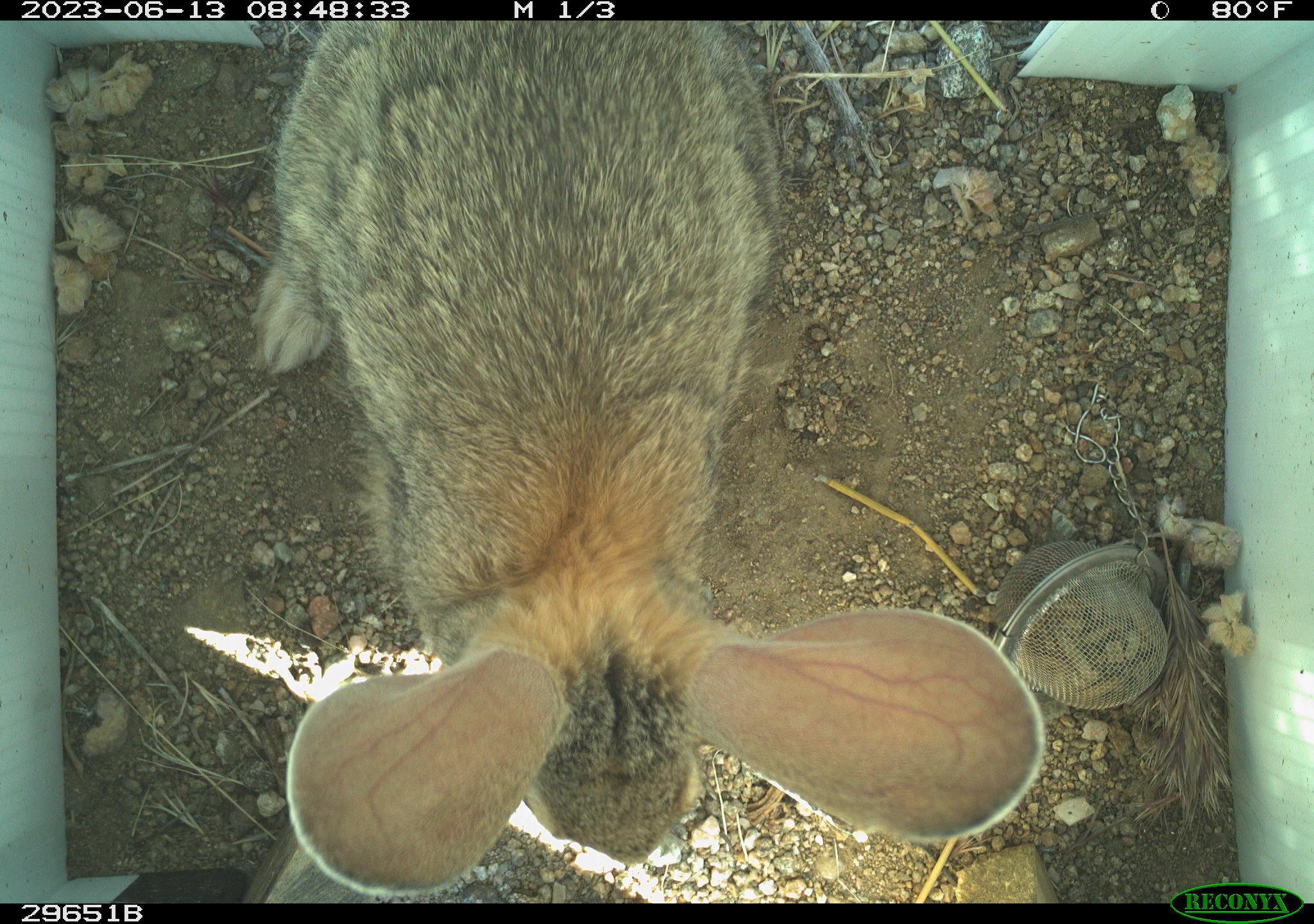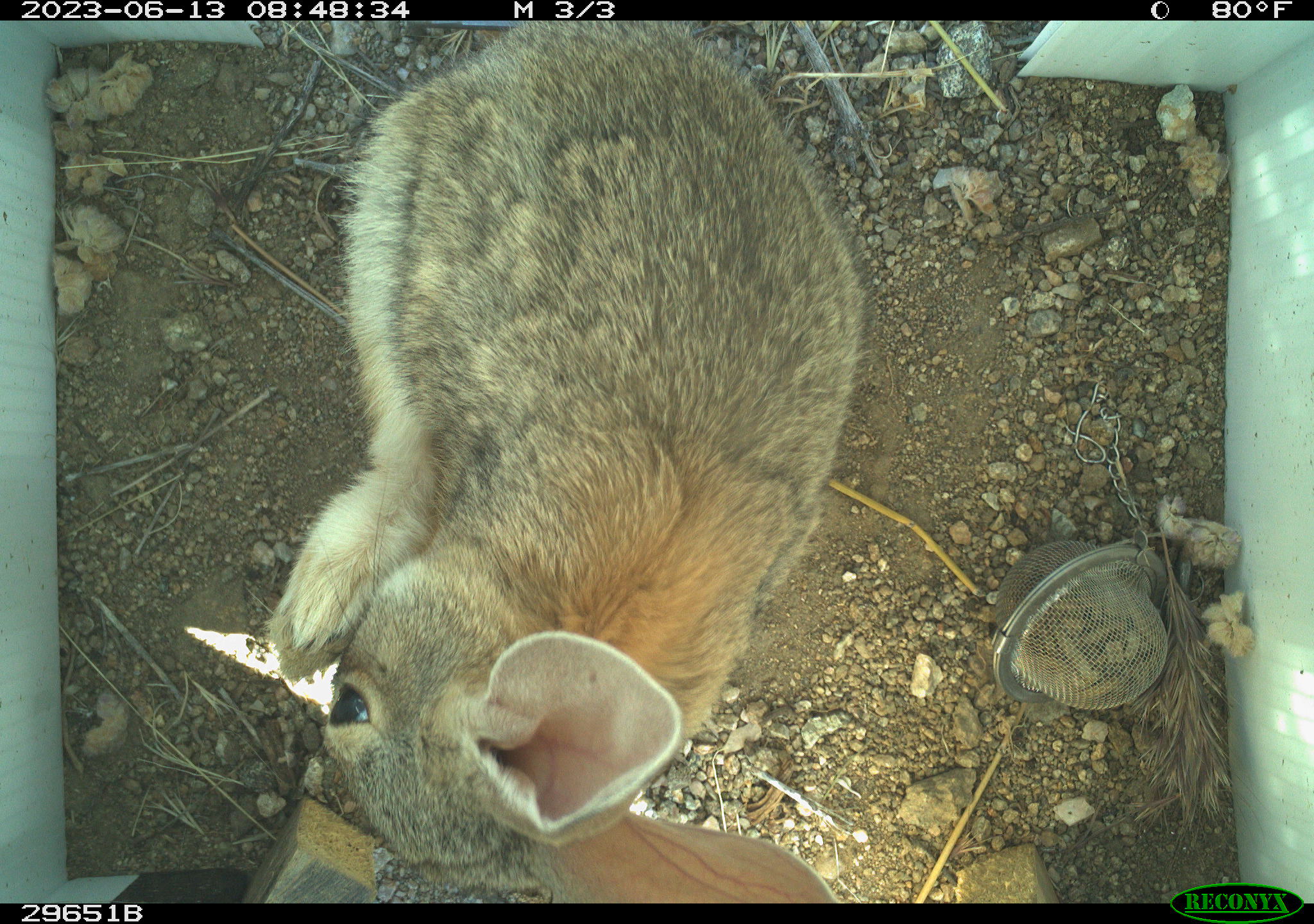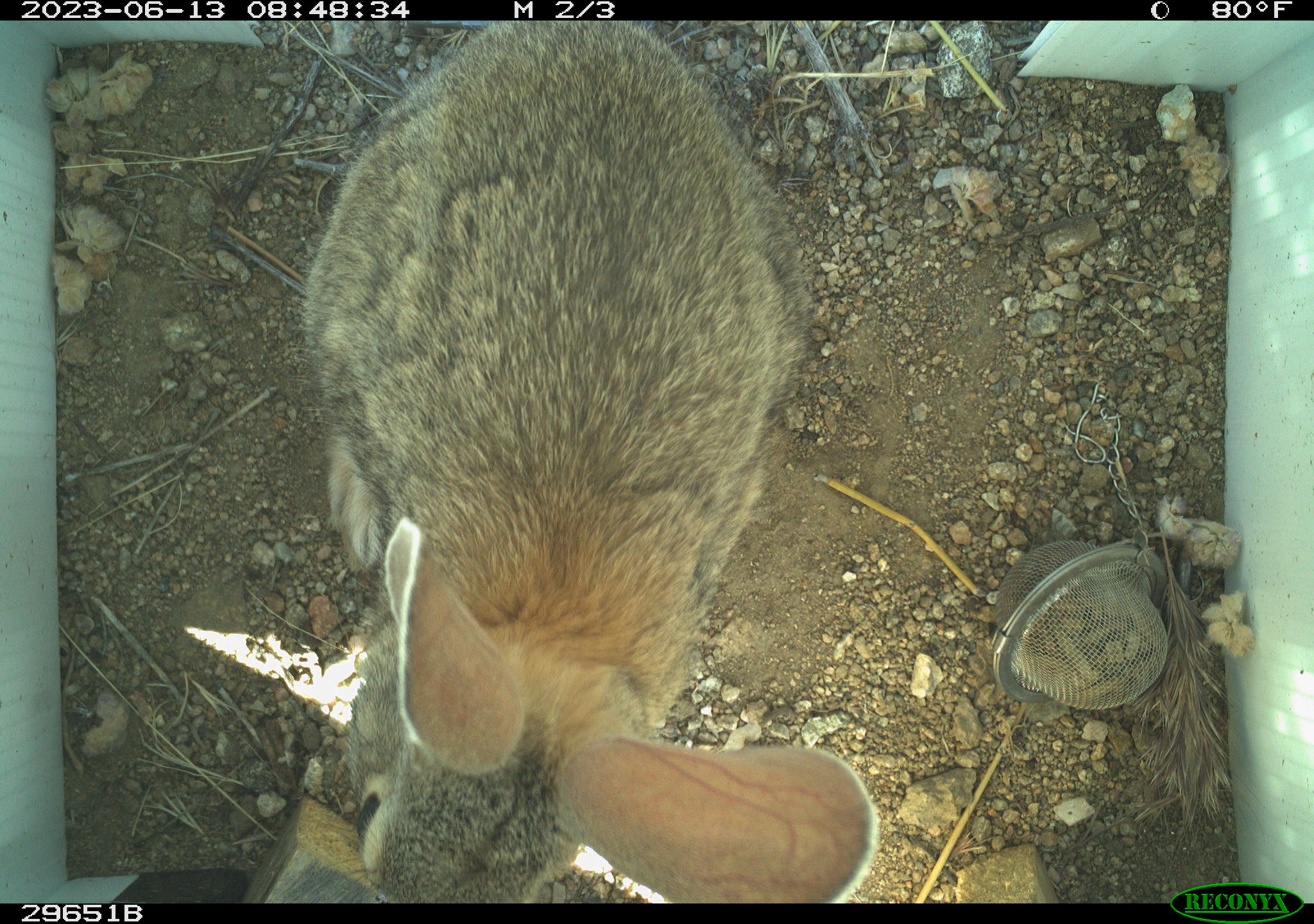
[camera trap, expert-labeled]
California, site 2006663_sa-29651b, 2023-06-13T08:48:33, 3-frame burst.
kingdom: Animalia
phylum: Chordata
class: Mammalia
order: Lagomorpha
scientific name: Lagomorpha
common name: hares, rabbits, and pikas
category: lagomorpha order